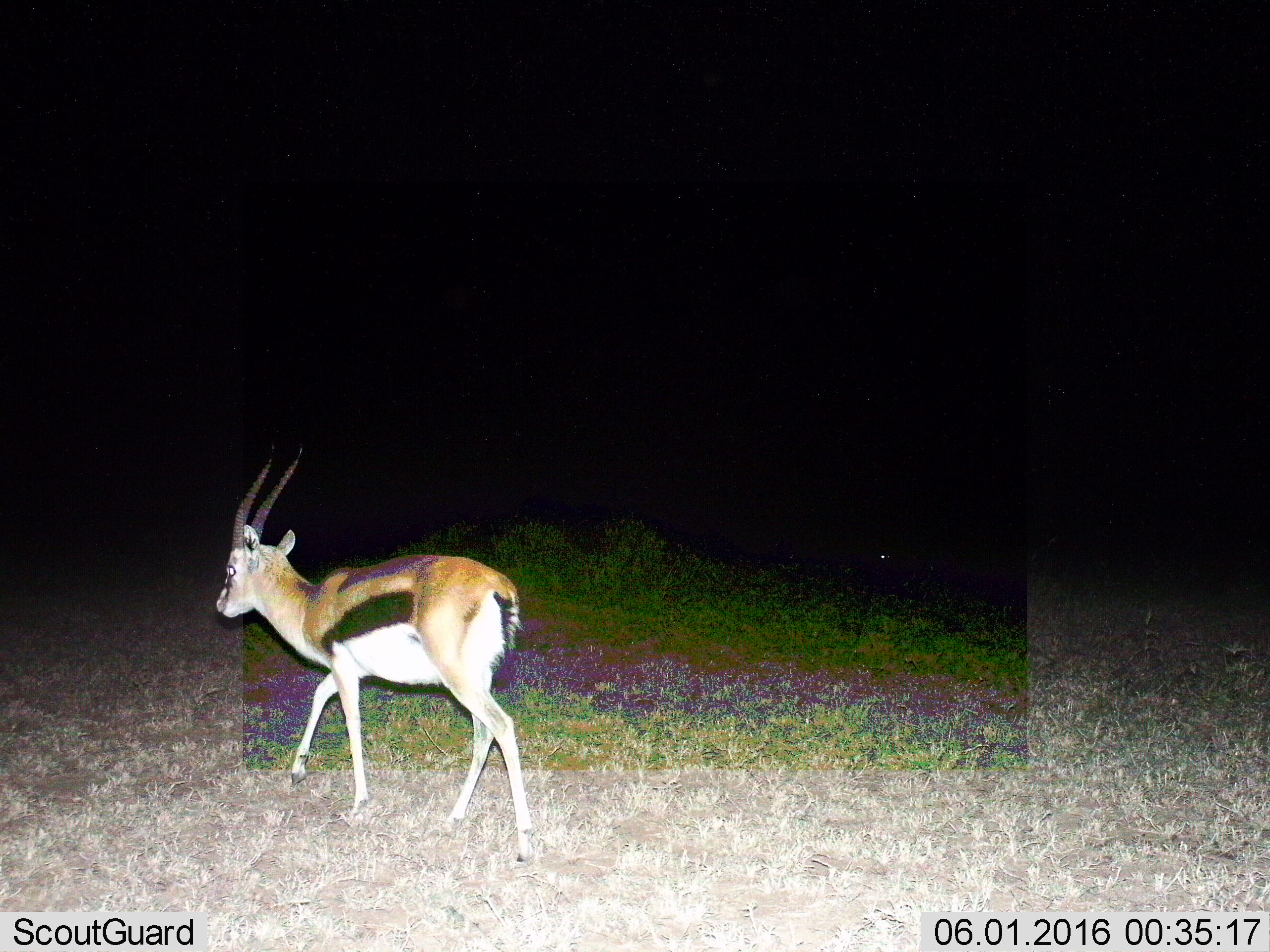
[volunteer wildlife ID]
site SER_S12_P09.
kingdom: Animalia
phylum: Chordata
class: Mammalia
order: Artiodactyla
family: Bovidae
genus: Eudorcas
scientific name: Eudorcas thomsonii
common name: thomson's gazelle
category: gazellethomsons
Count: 1.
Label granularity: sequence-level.